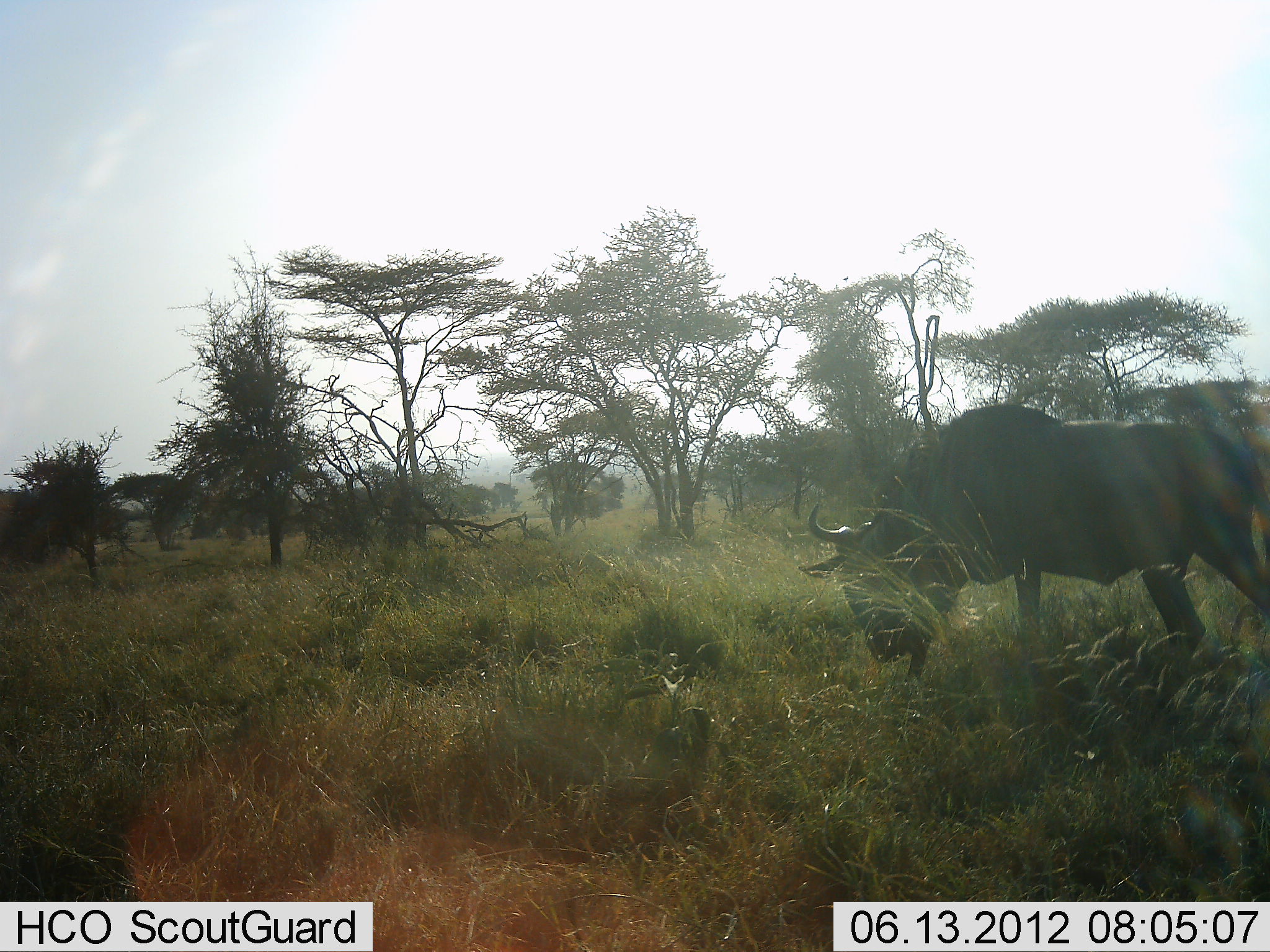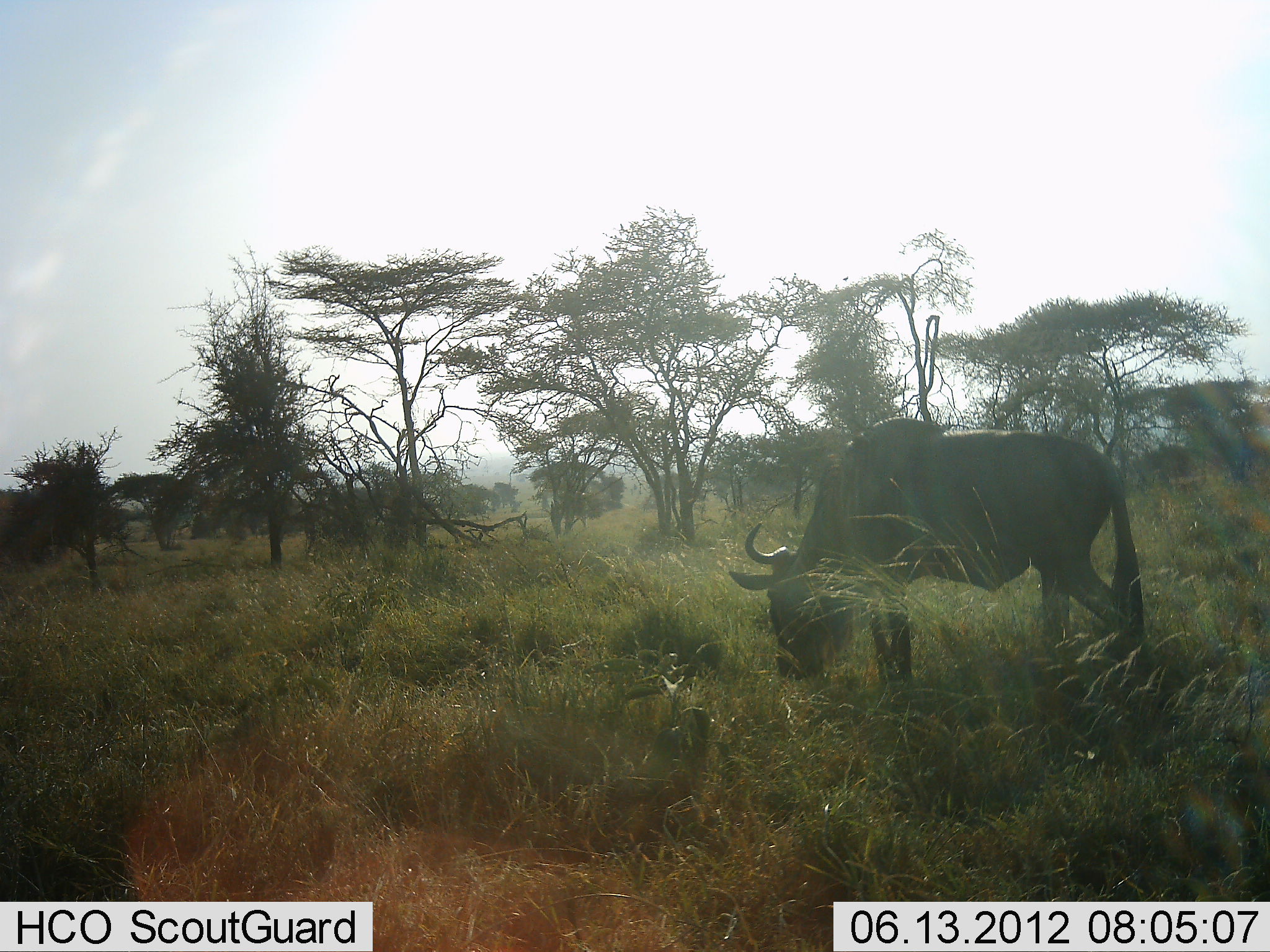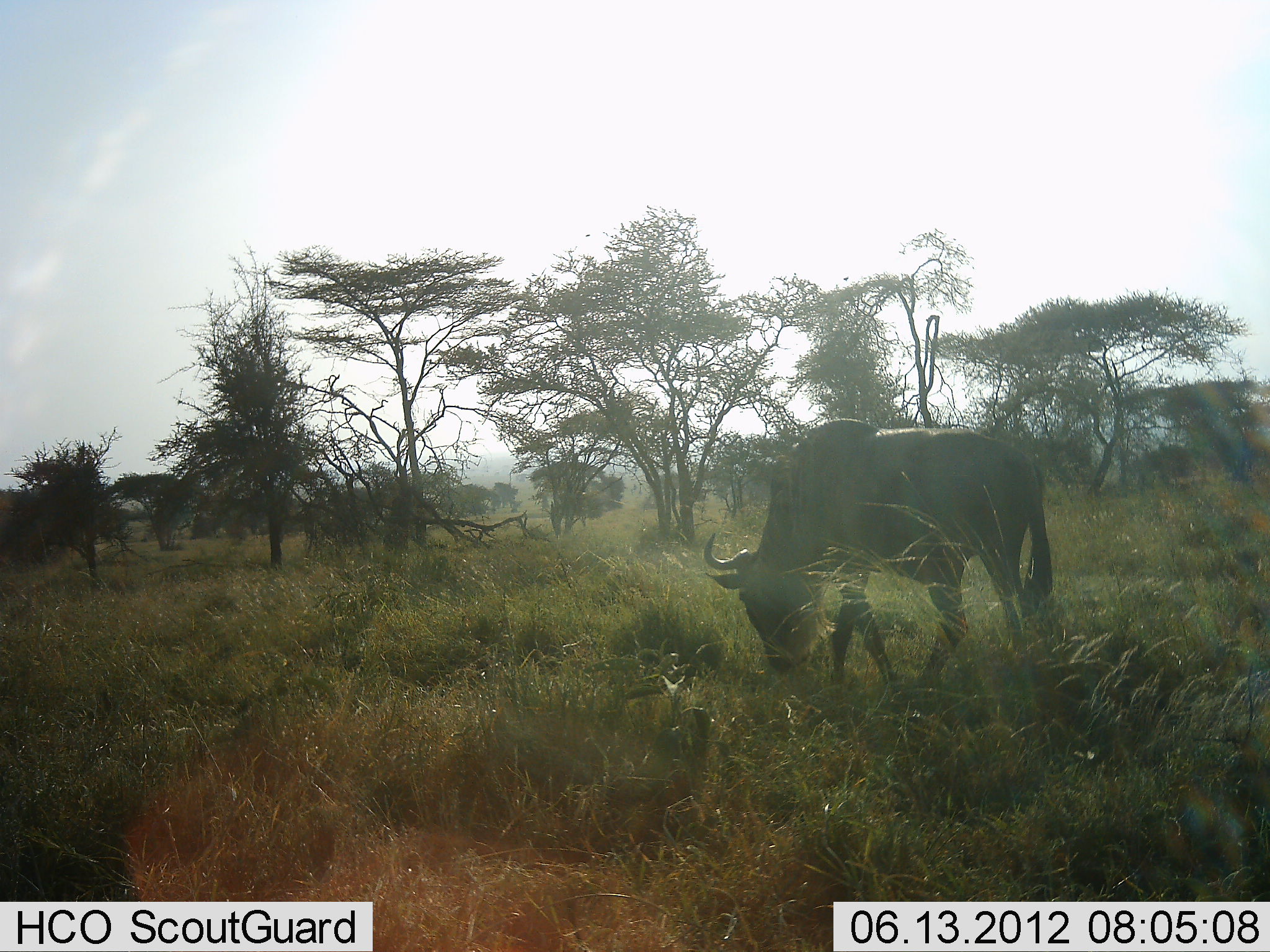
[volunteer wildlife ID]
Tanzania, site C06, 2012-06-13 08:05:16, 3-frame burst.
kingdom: Animalia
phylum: Chordata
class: Mammalia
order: Artiodactyla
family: Bovidae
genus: Connochaetes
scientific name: Connochaetes taurinus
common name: blue wildebeest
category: wildebeest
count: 1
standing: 0%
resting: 0%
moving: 60%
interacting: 0%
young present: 0%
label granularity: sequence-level